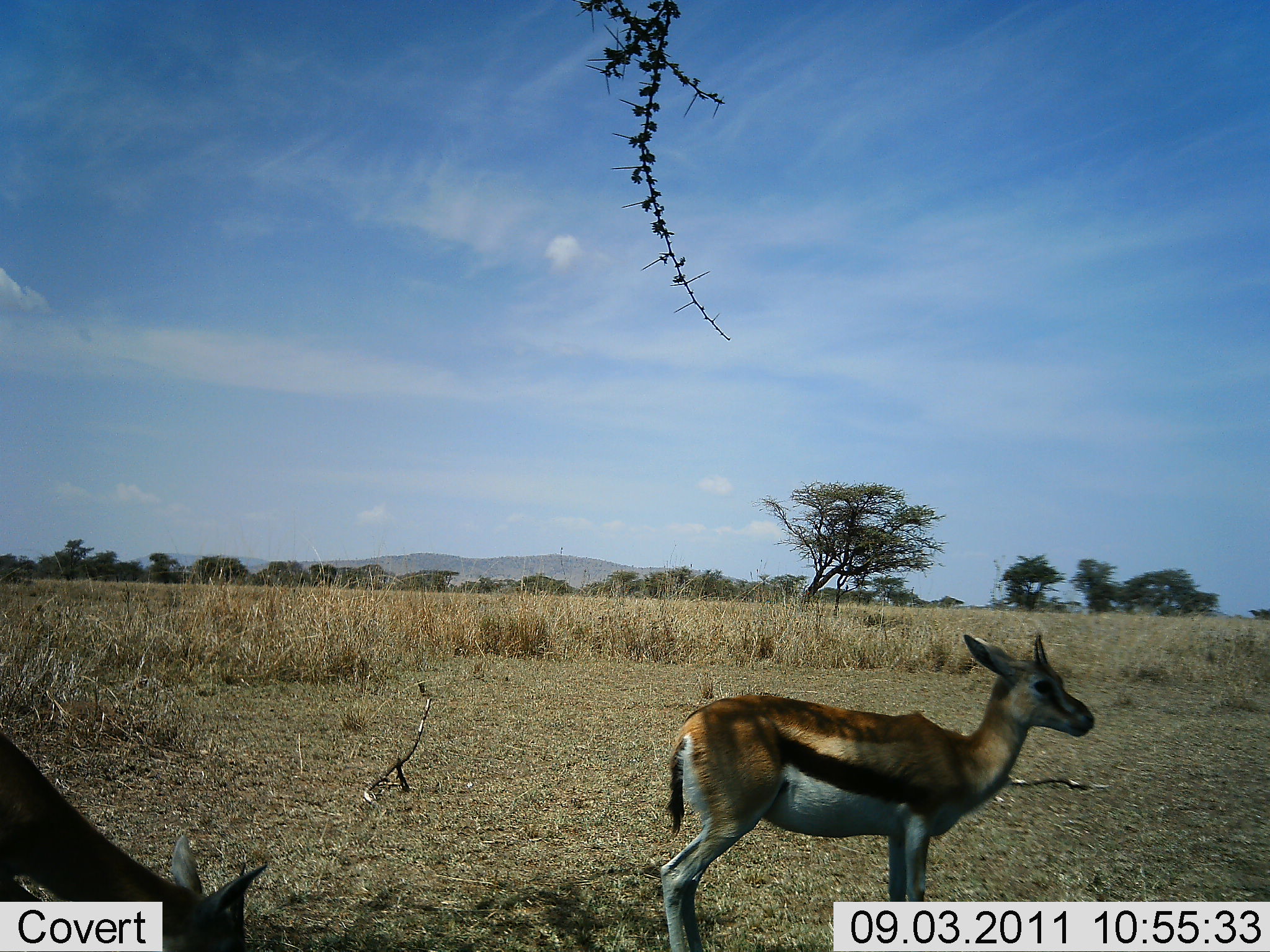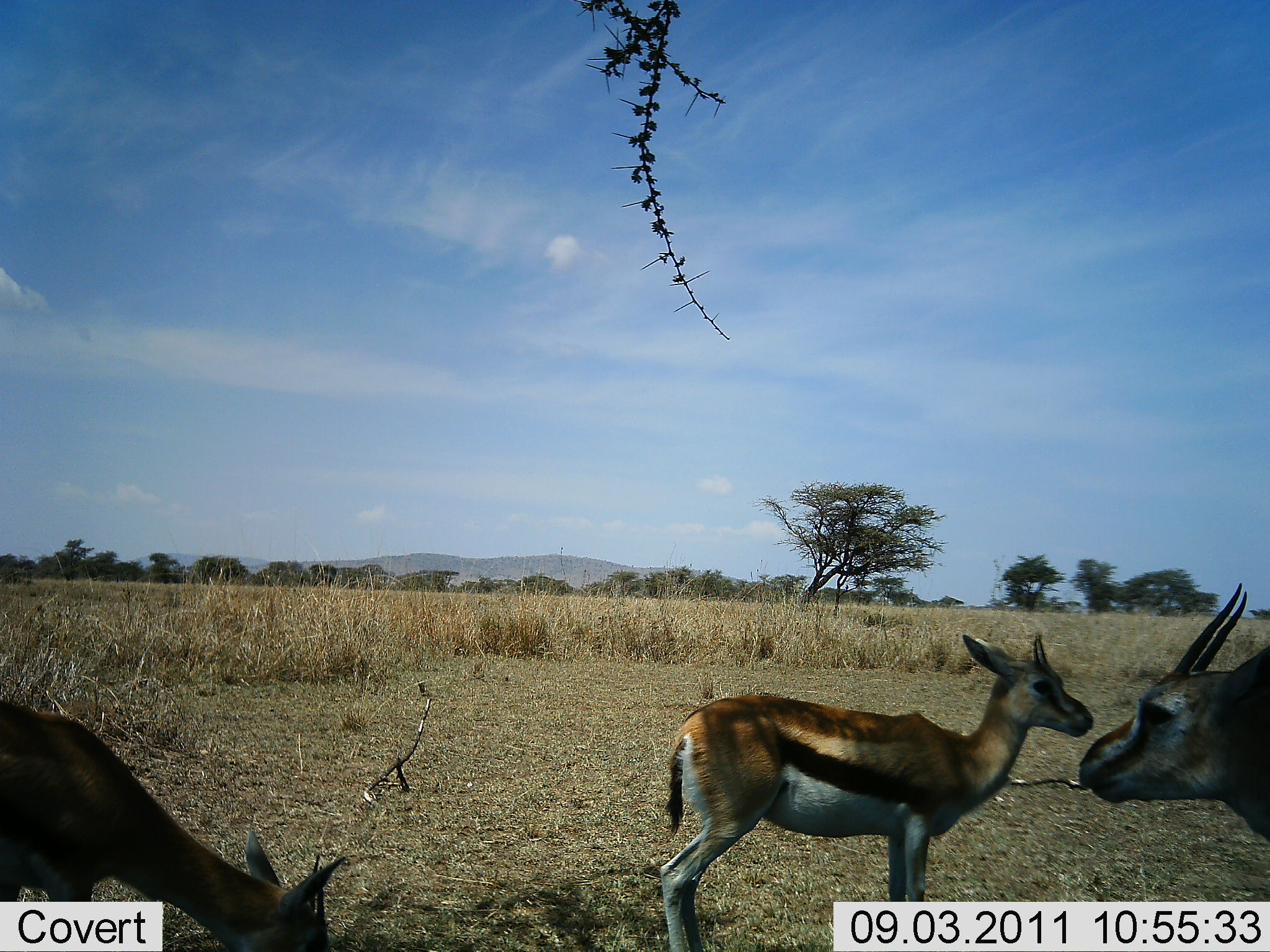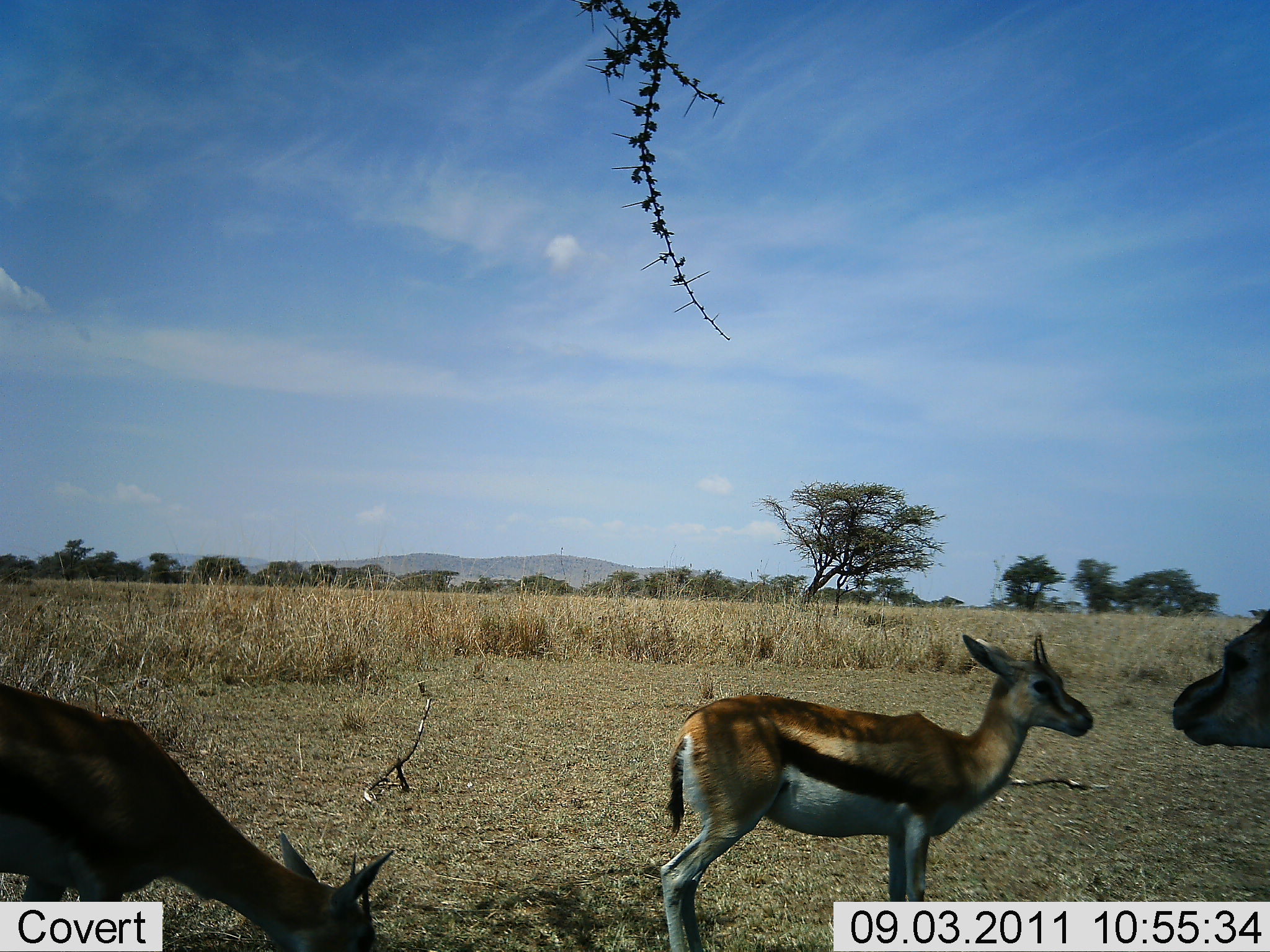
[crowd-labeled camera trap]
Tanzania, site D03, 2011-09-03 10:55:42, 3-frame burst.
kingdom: Animalia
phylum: Chordata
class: Mammalia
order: Artiodactyla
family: Bovidae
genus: Eudorcas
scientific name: Eudorcas thomsonii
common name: thomson's gazelle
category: gazellethomsons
Gazellethomsons (thomson's gazelle) (Eudorcas thomsonii), count 3. Behavior (volunteer vote fractions): standing 88%, resting 6%, moving 18%, interacting 0%. Young present (vote fraction): 18%. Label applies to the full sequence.